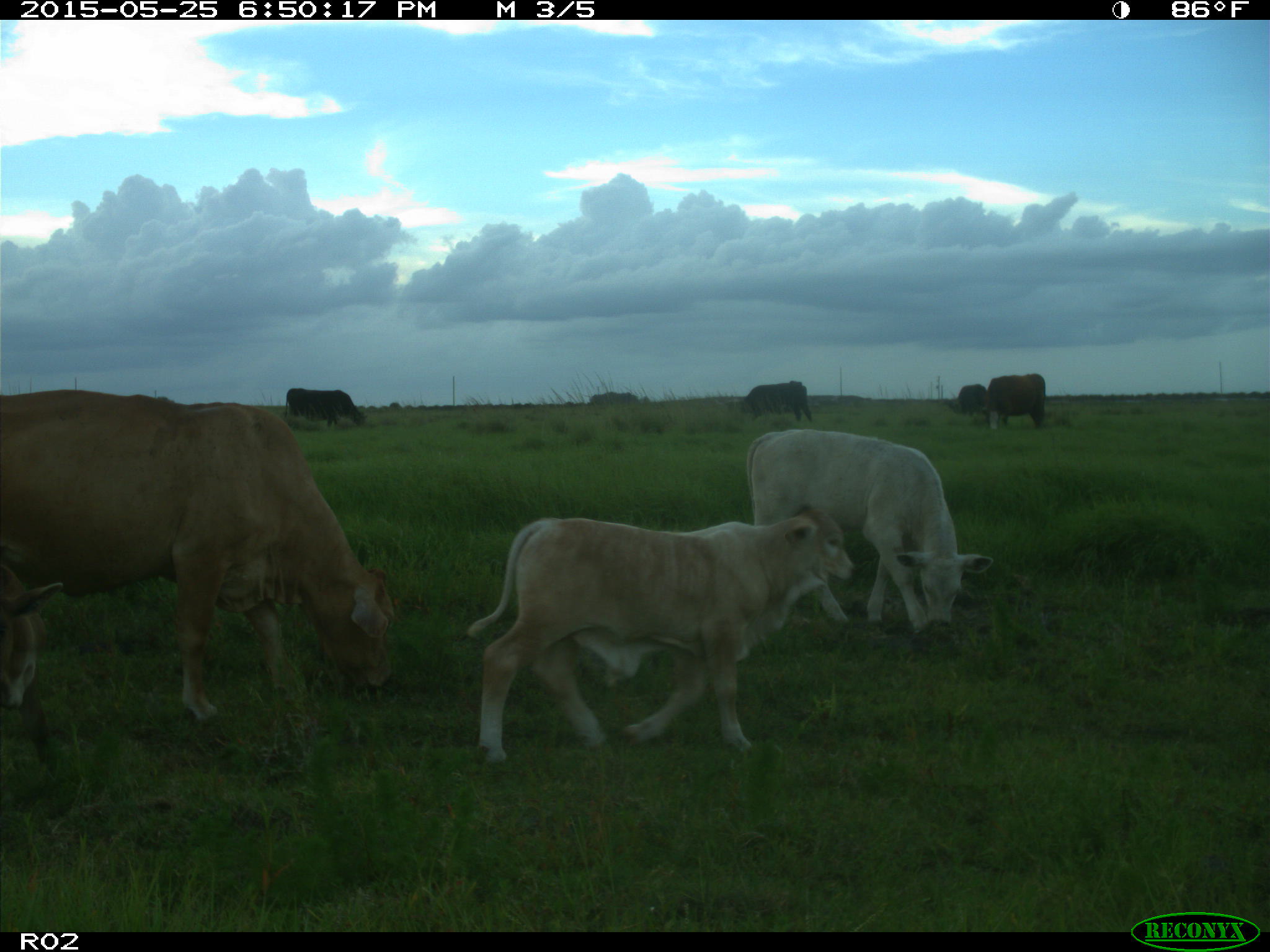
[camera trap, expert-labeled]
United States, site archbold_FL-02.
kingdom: Animalia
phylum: Chordata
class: Mammalia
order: Artiodactyla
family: Bovidae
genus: Bos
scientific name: Bos taurus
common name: domestic cow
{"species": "Bos taurus (domestic cow)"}